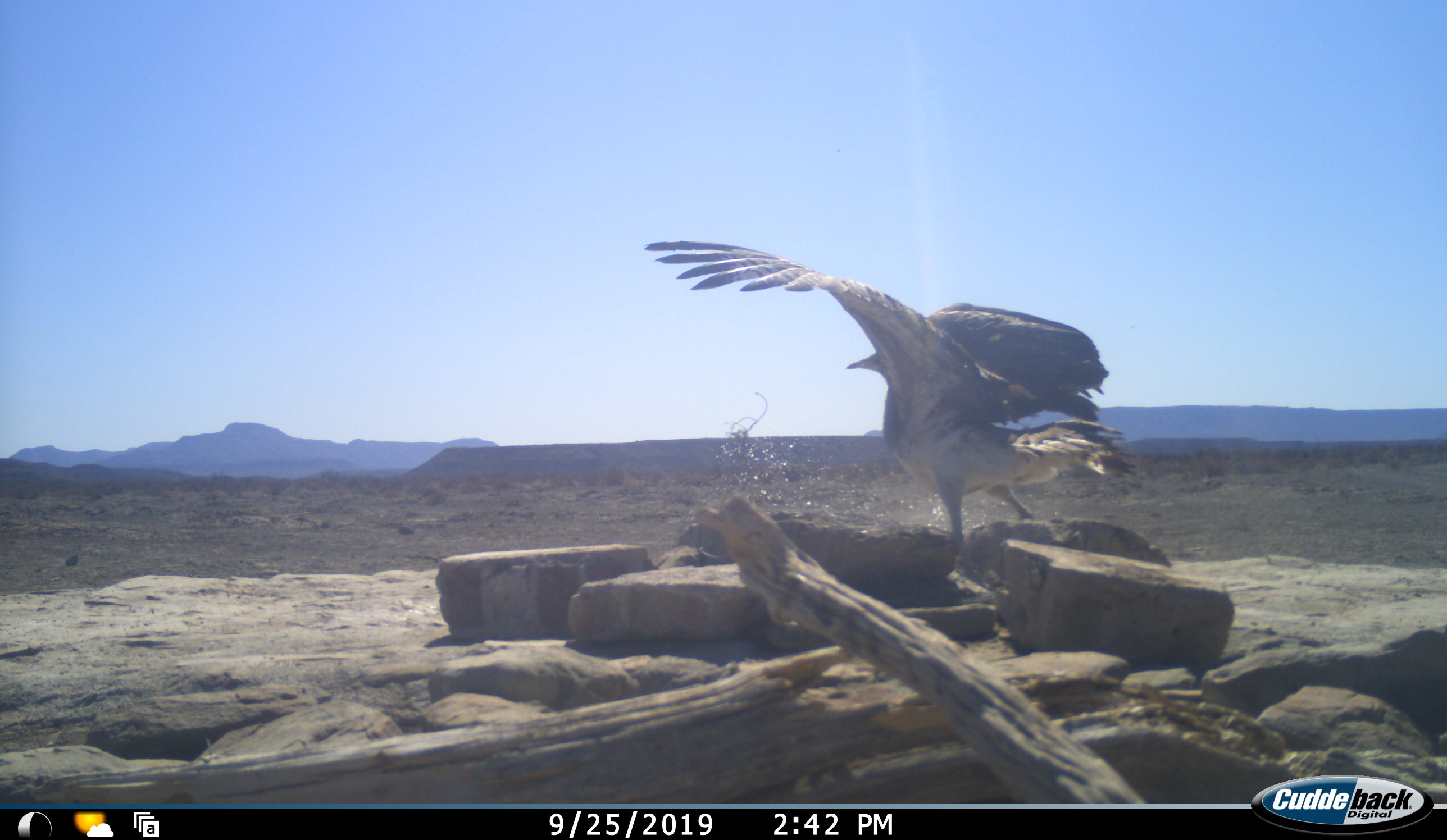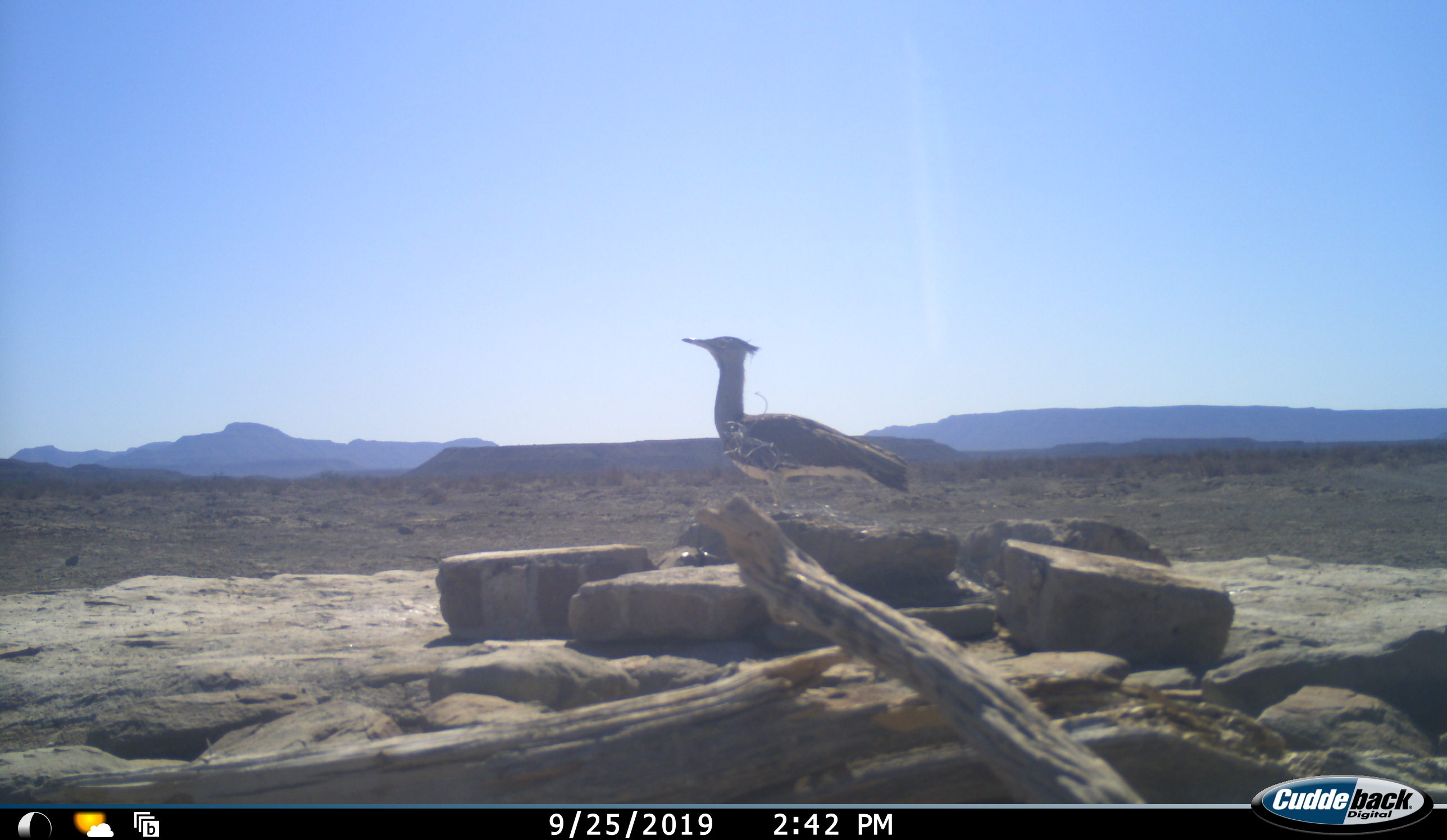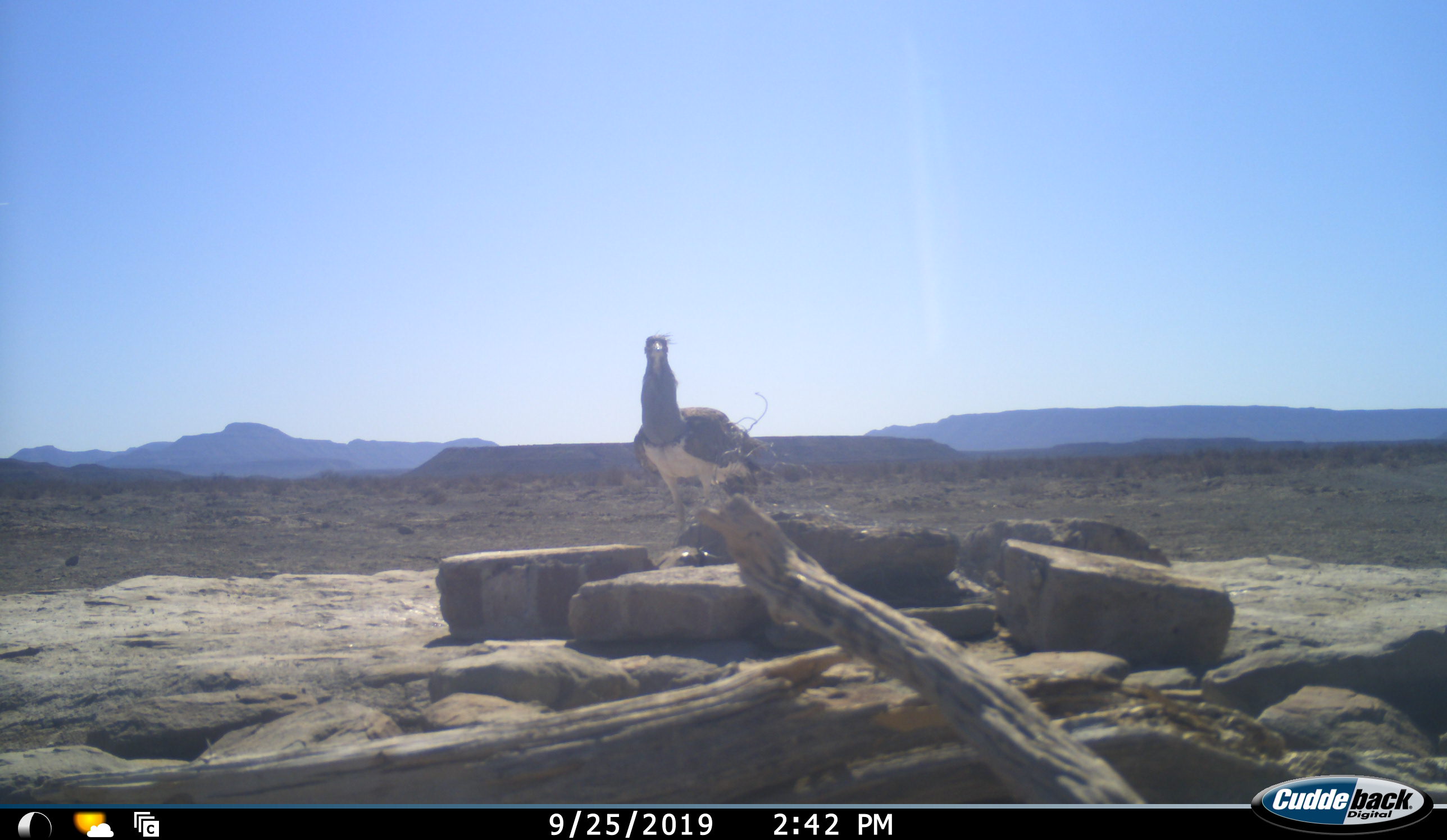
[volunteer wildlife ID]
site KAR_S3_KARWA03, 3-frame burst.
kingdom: Animalia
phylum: Chordata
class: Aves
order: Otidiformes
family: Otididae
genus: Ardeotis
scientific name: Ardeotis kori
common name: kori bustard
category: bustardkori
Bustardkori (kori bustard) (Ardeotis kori), count 1. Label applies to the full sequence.